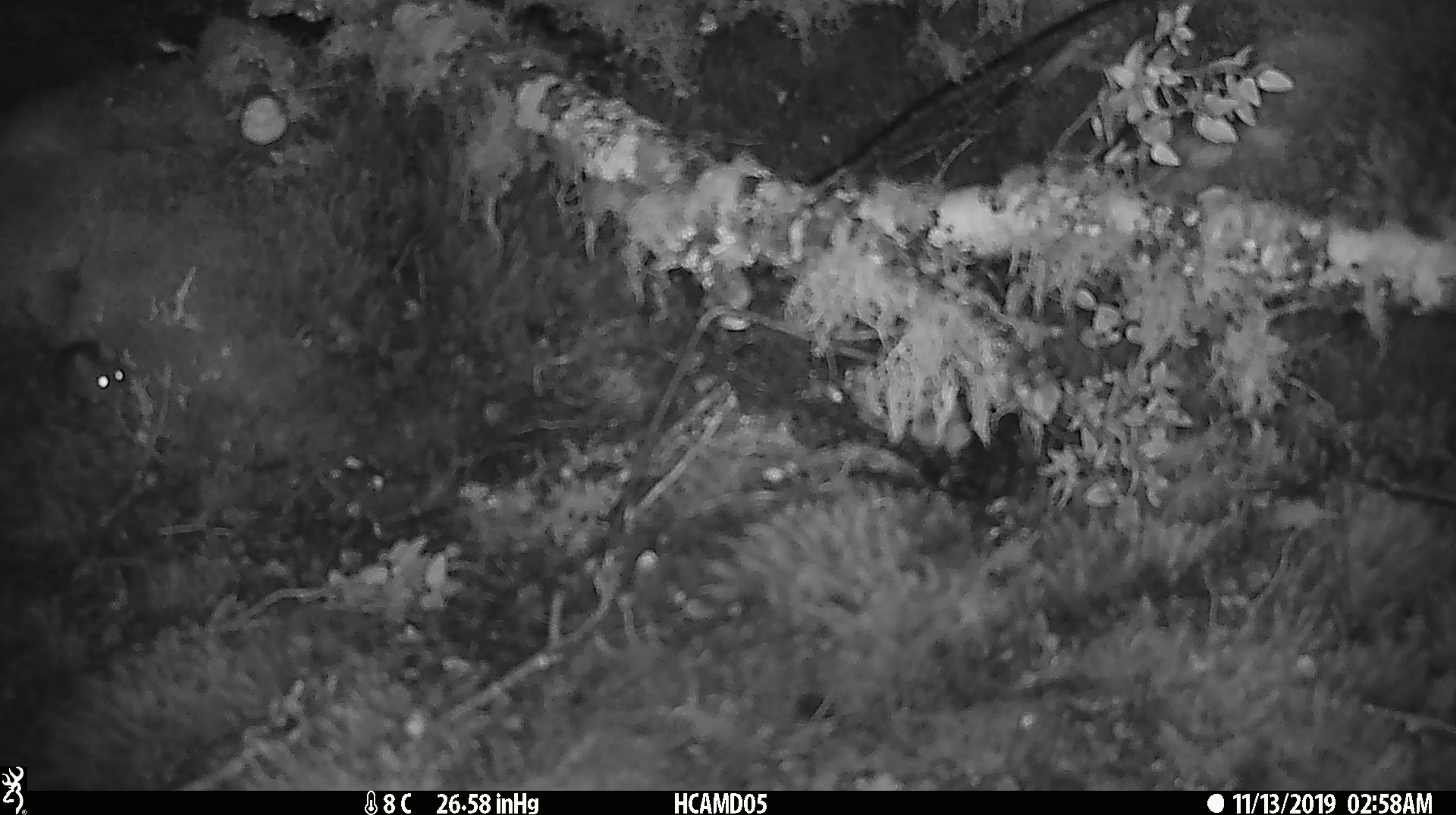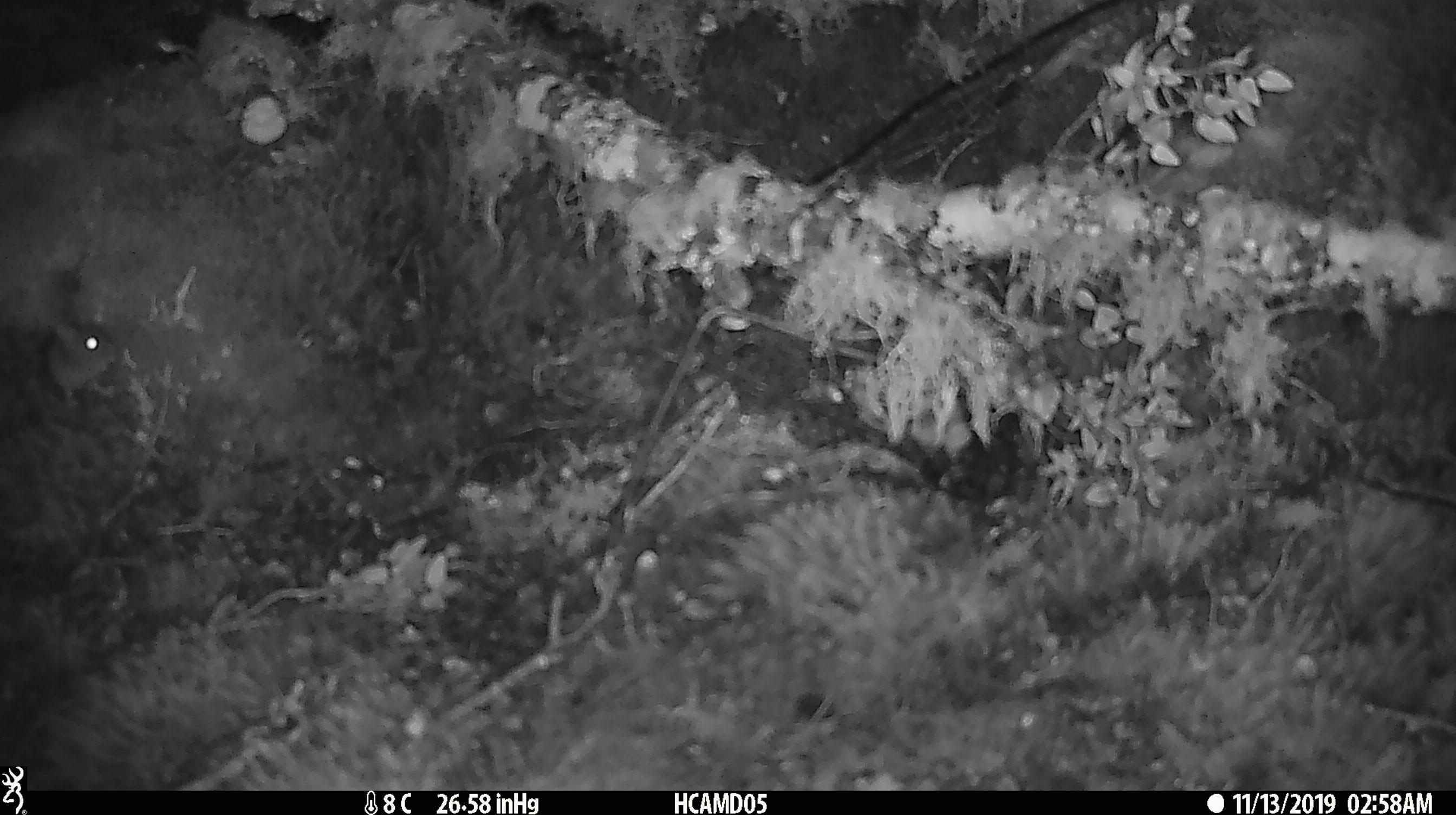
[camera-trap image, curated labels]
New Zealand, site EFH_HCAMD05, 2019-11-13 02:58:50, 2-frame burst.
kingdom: Animalia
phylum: Chordata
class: Mammalia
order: Rodentia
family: Muridae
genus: Mus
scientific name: Mus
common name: mouse